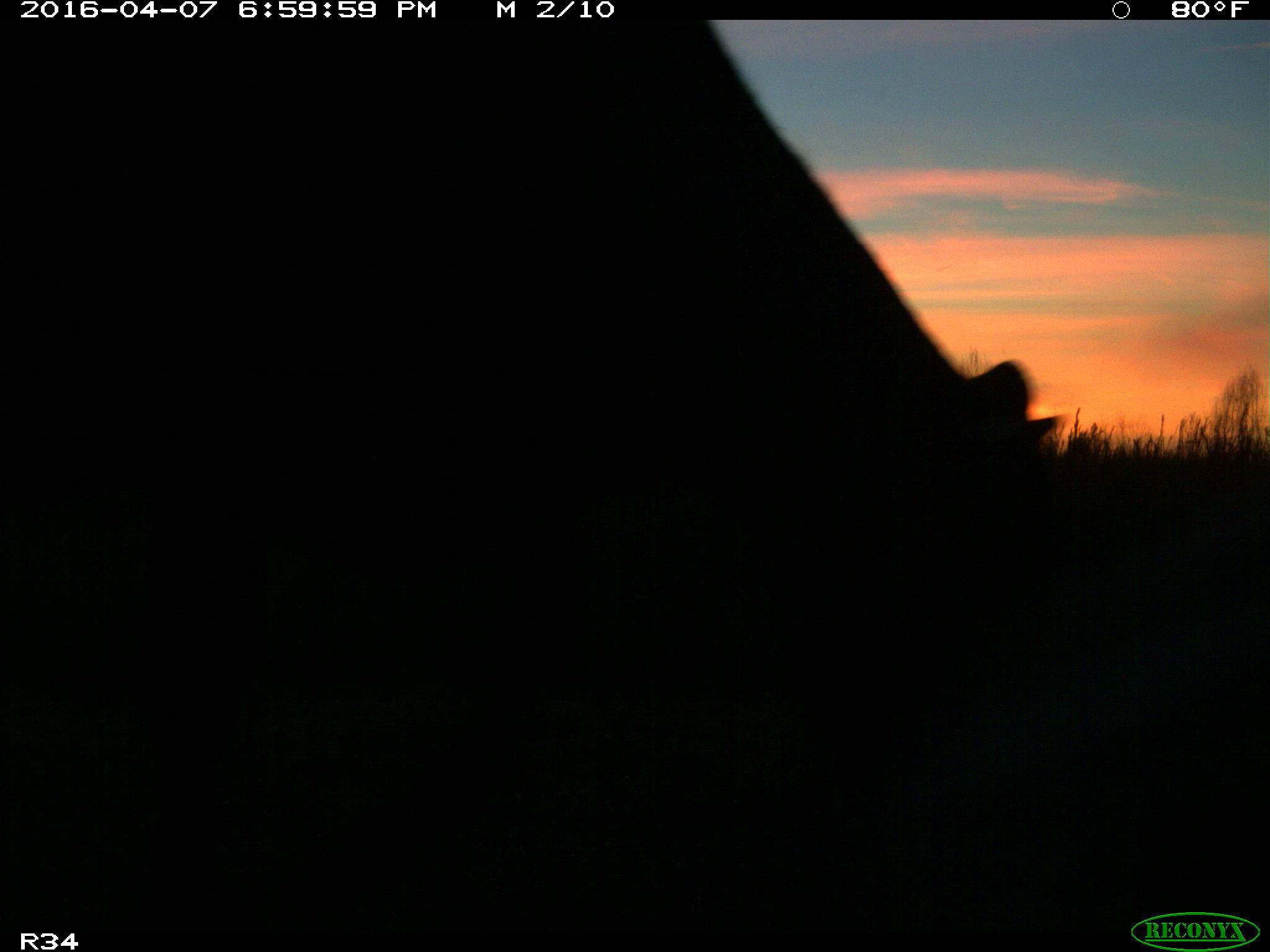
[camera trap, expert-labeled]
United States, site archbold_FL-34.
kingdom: Animalia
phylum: Chordata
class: Mammalia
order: Artiodactyla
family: Bovidae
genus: Bos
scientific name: Bos taurus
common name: domestic cow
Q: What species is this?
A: Bos taurus (domestic cow).